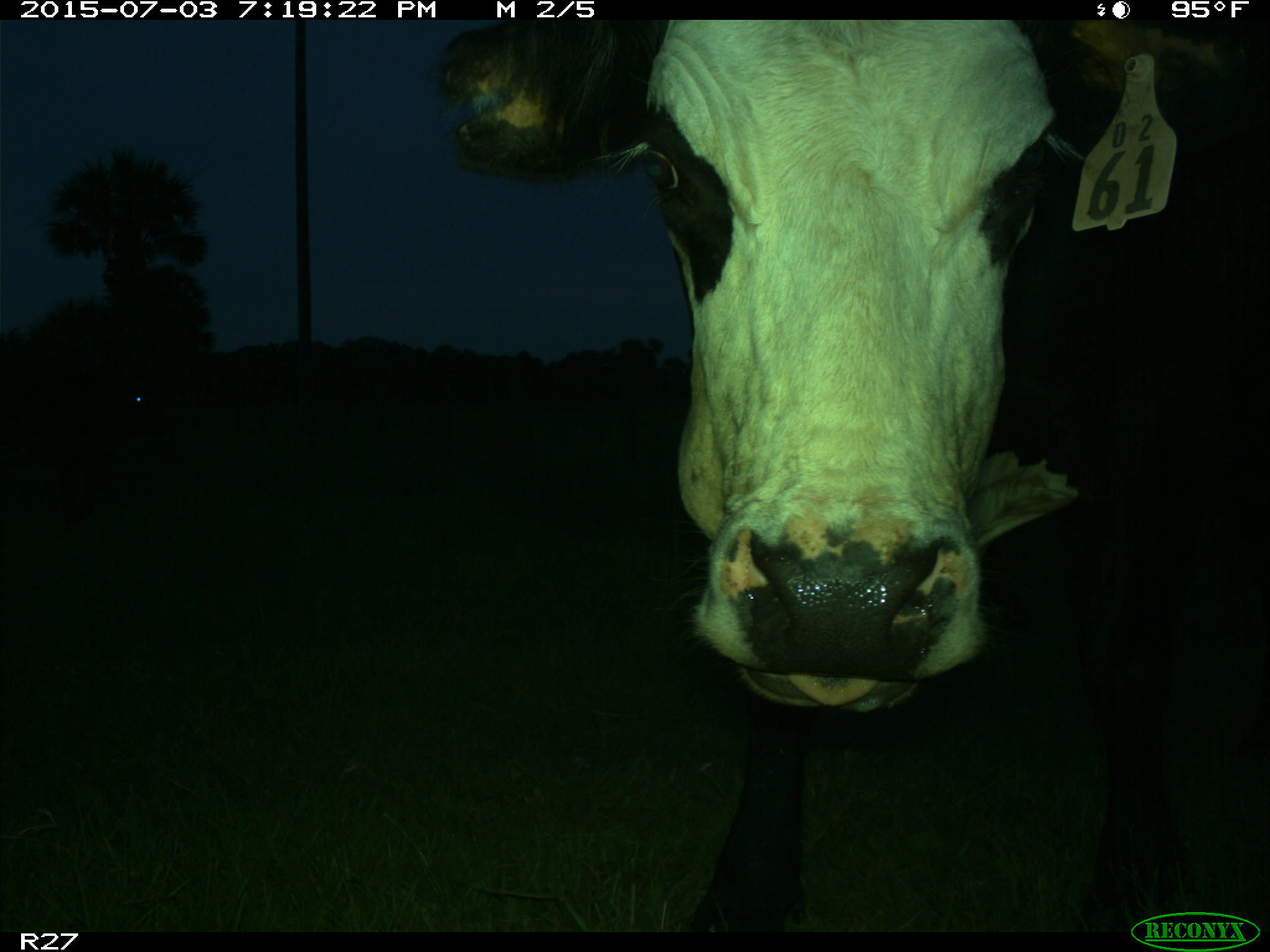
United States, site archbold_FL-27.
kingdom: Animalia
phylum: Chordata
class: Mammalia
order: Artiodactyla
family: Bovidae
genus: Bos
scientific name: Bos taurus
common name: domestic cow